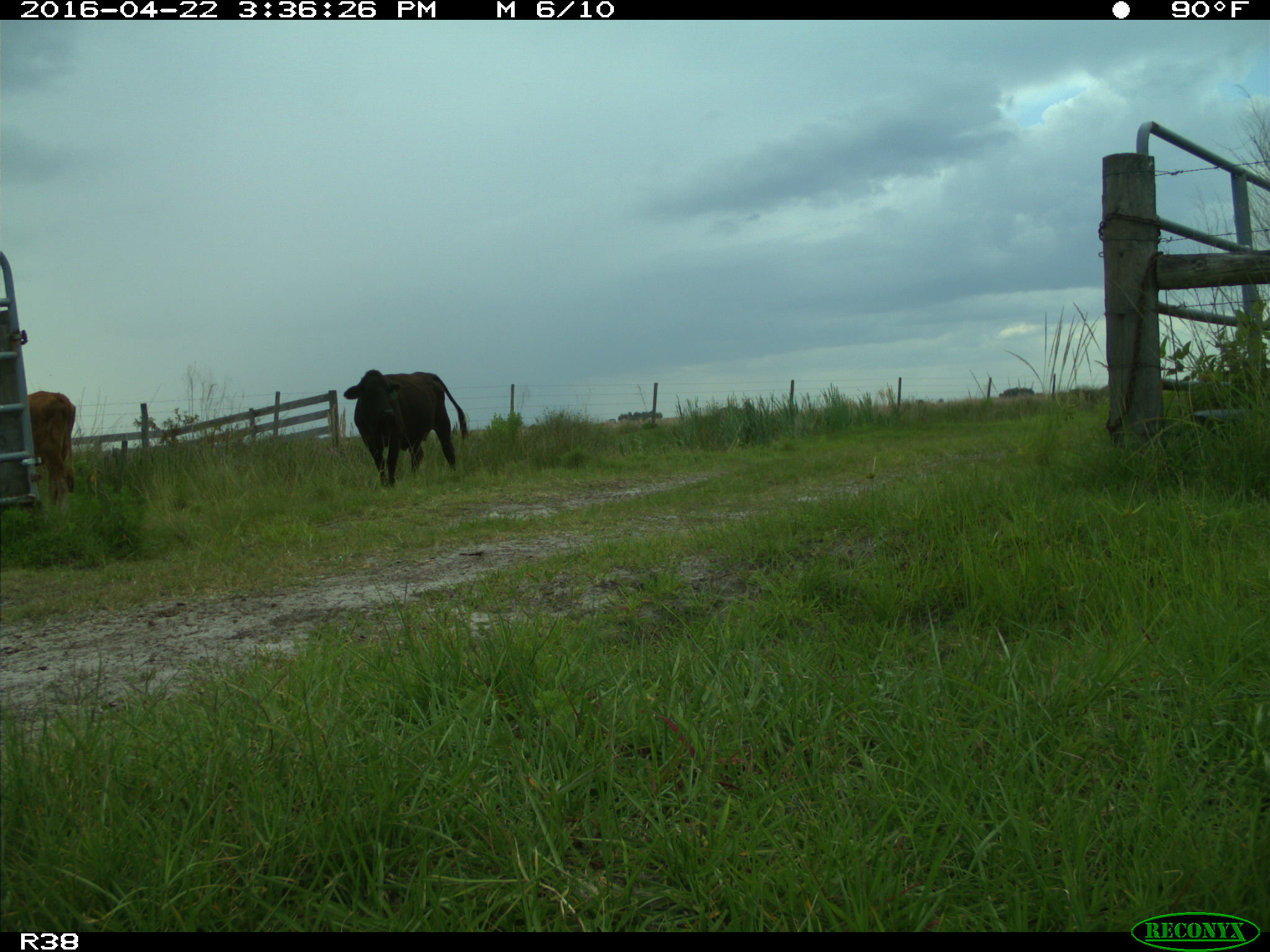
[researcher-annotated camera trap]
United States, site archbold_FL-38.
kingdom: Animalia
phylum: Chordata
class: Mammalia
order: Artiodactyla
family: Bovidae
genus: Bos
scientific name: Bos taurus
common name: domestic cow